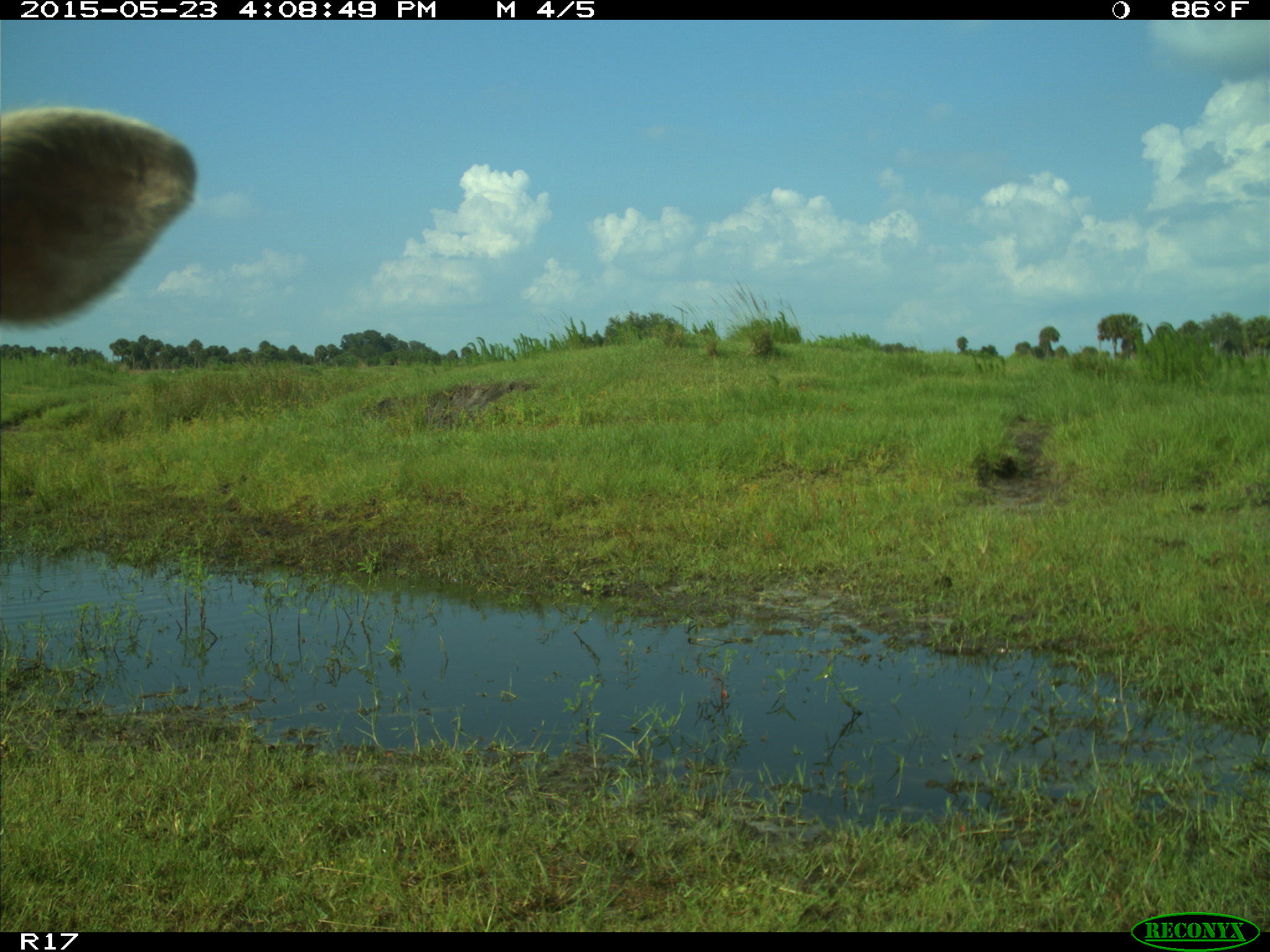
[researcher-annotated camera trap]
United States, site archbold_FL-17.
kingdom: Animalia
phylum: Chordata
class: Mammalia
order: Artiodactyla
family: Bovidae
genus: Bos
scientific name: Bos taurus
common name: domestic cow